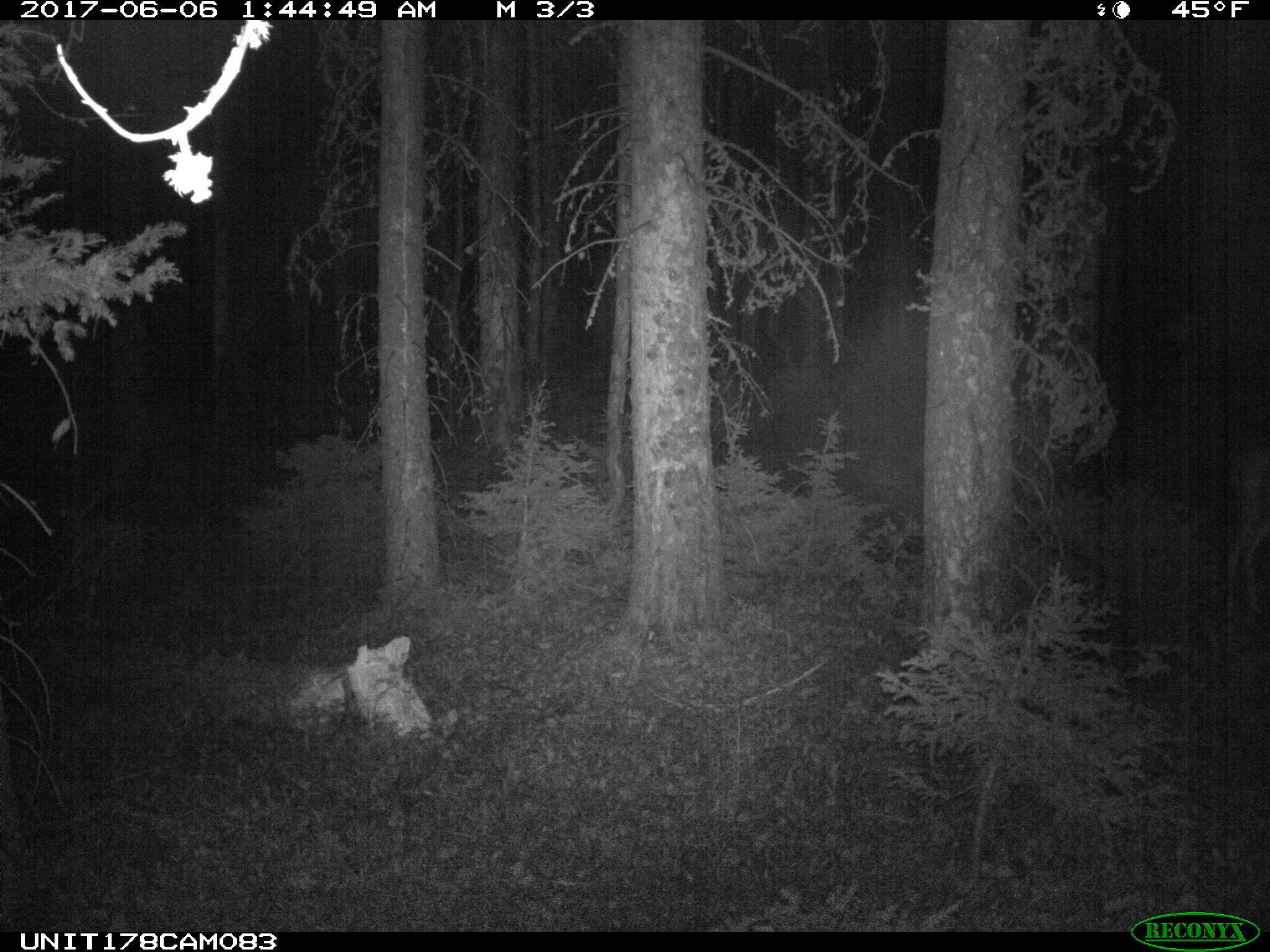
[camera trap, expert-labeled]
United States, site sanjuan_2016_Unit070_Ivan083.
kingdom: Animalia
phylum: Chordata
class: Mammalia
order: Artiodactyla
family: Cervidae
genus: Odocoileus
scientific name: Odocoileus hemionus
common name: mule deer